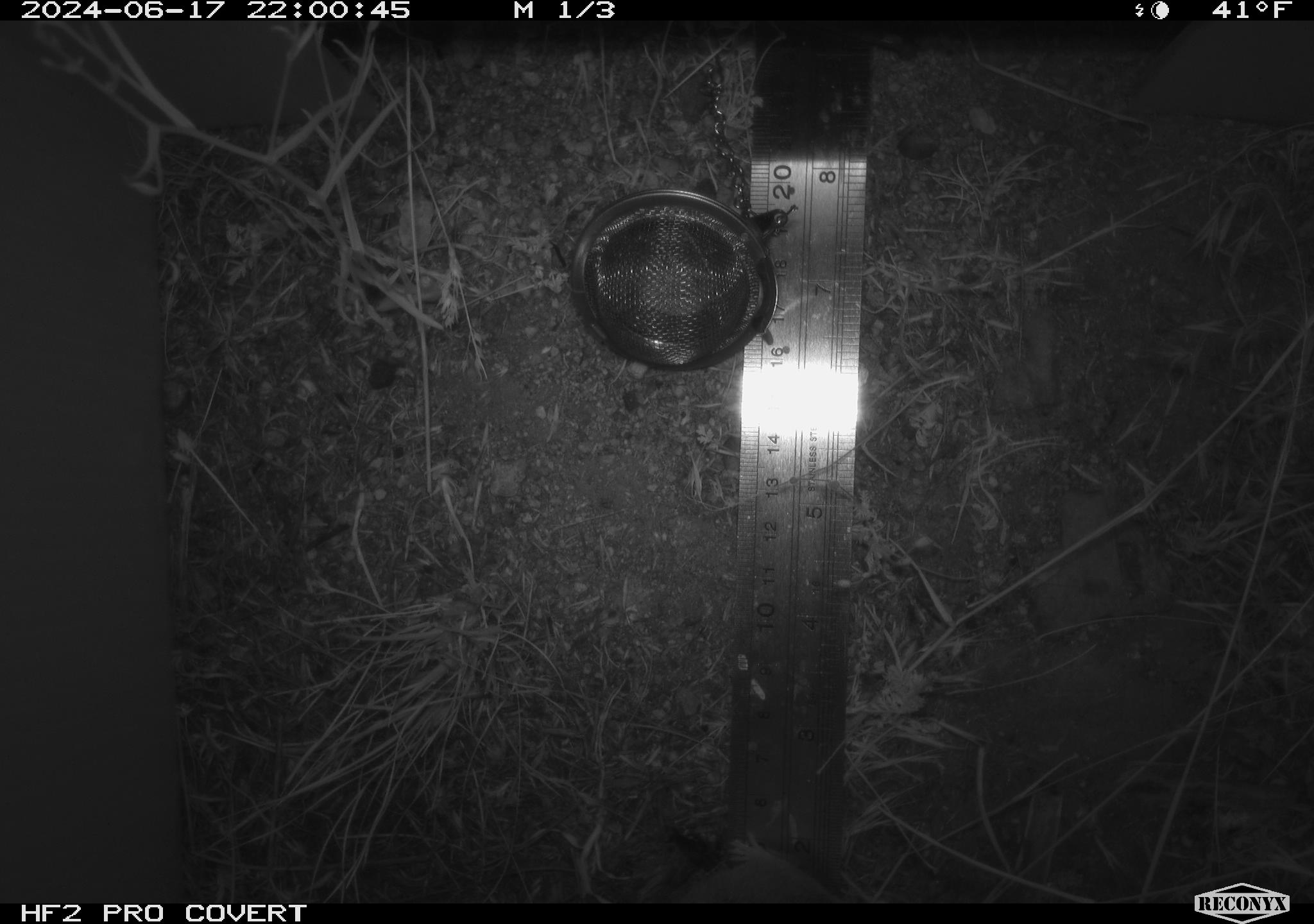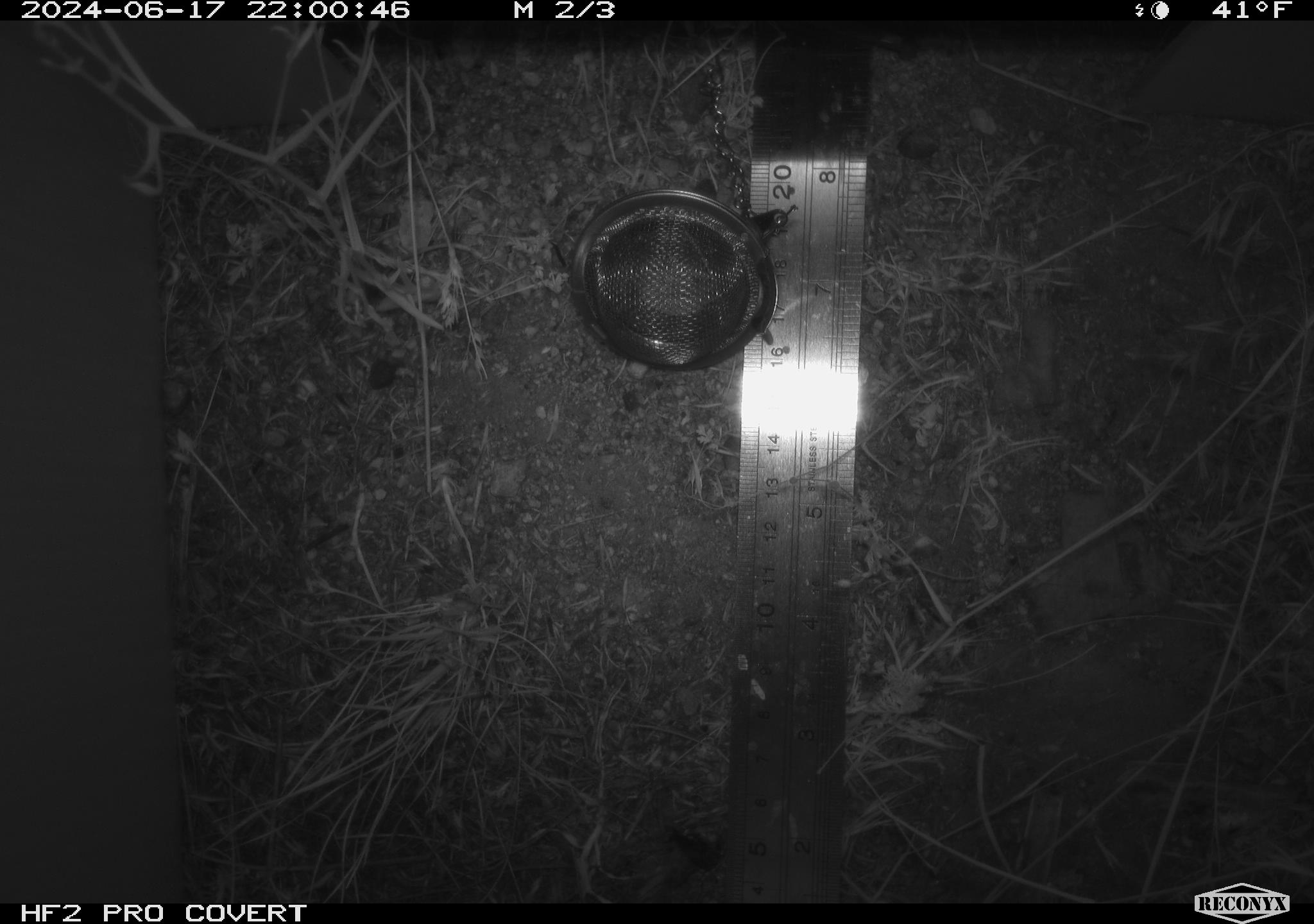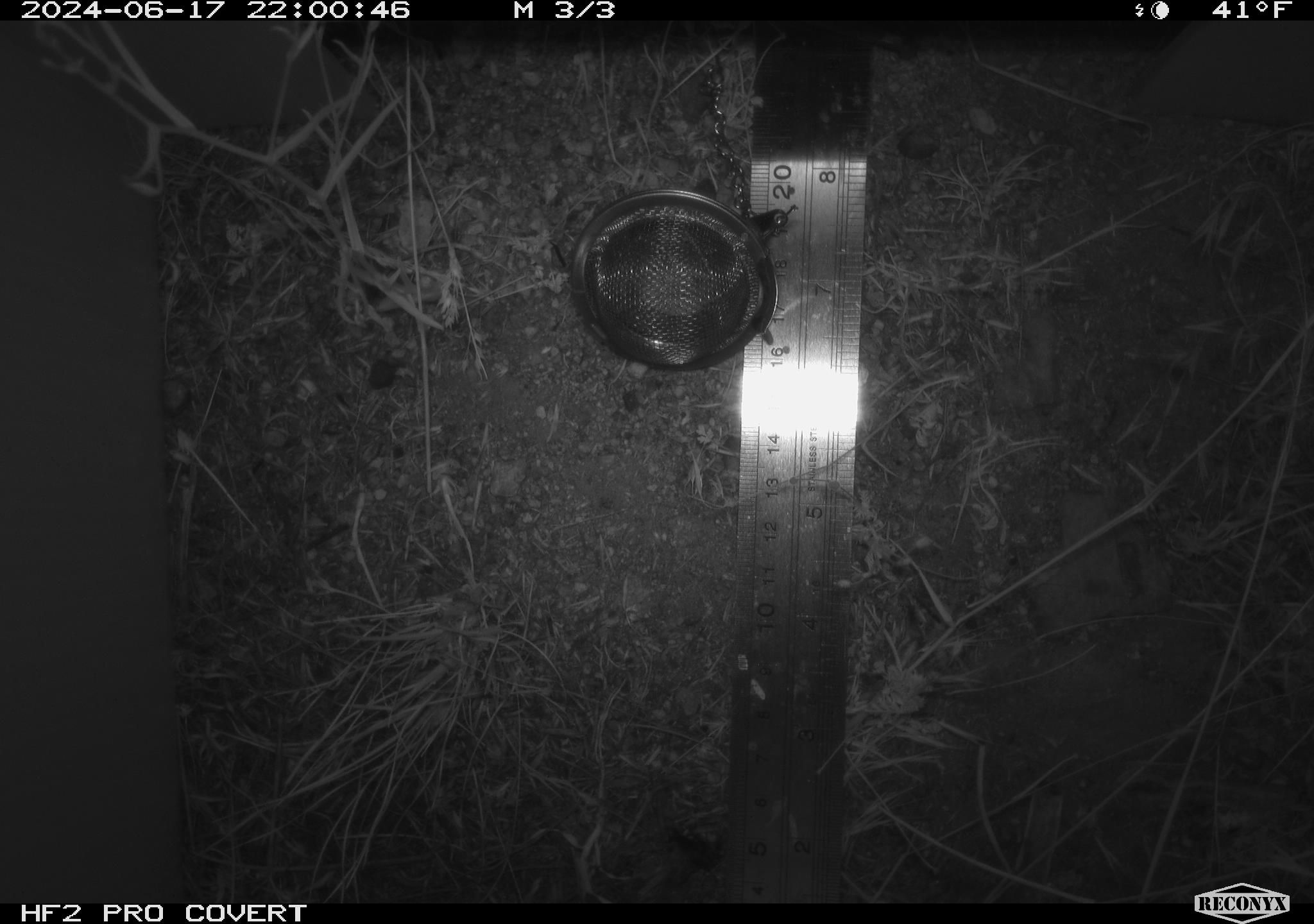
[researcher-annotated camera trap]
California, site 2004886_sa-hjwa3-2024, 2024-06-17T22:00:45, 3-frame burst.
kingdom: Animalia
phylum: Chordata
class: Mammalia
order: Rodentia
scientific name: Rodentia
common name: rodent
Rodent (Rodentia).